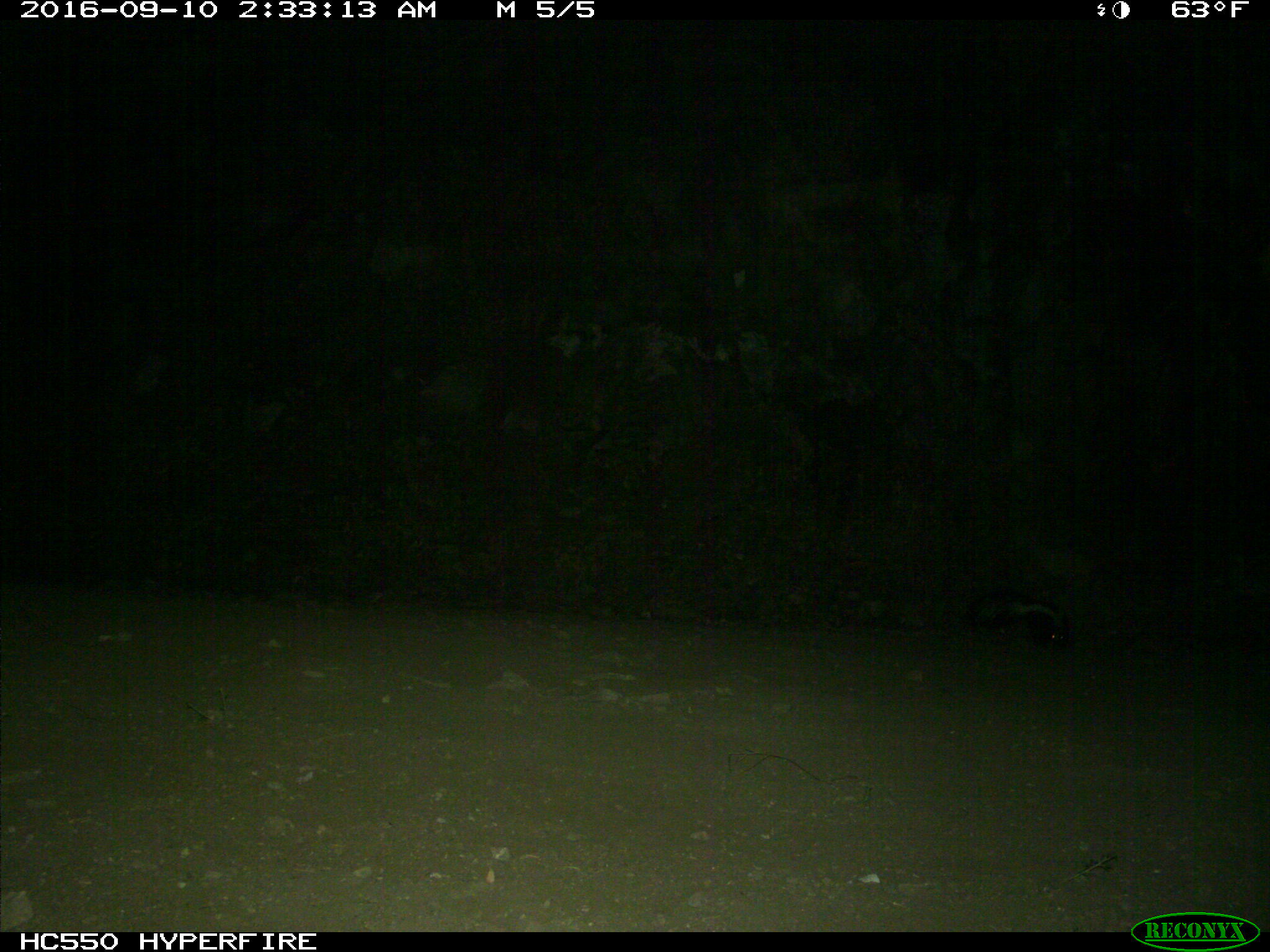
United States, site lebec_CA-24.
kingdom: Animalia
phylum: Chordata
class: Mammalia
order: Carnivora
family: Mephitidae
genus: Mephitis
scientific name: Mephitis mephitis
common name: striped skunk